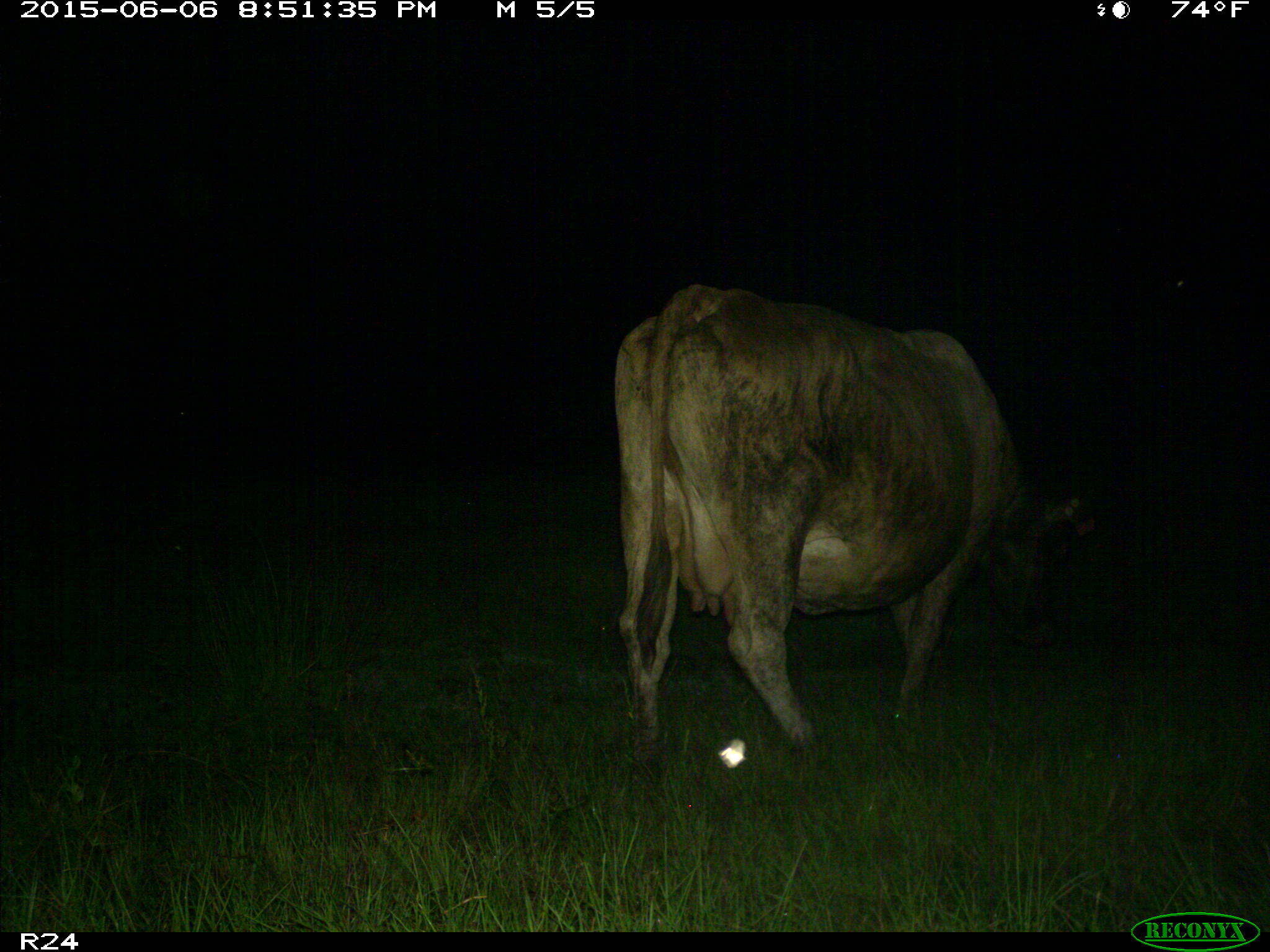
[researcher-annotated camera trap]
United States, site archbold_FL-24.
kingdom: Animalia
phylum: Chordata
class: Mammalia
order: Artiodactyla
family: Bovidae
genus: Bos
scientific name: Bos taurus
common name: domestic cow